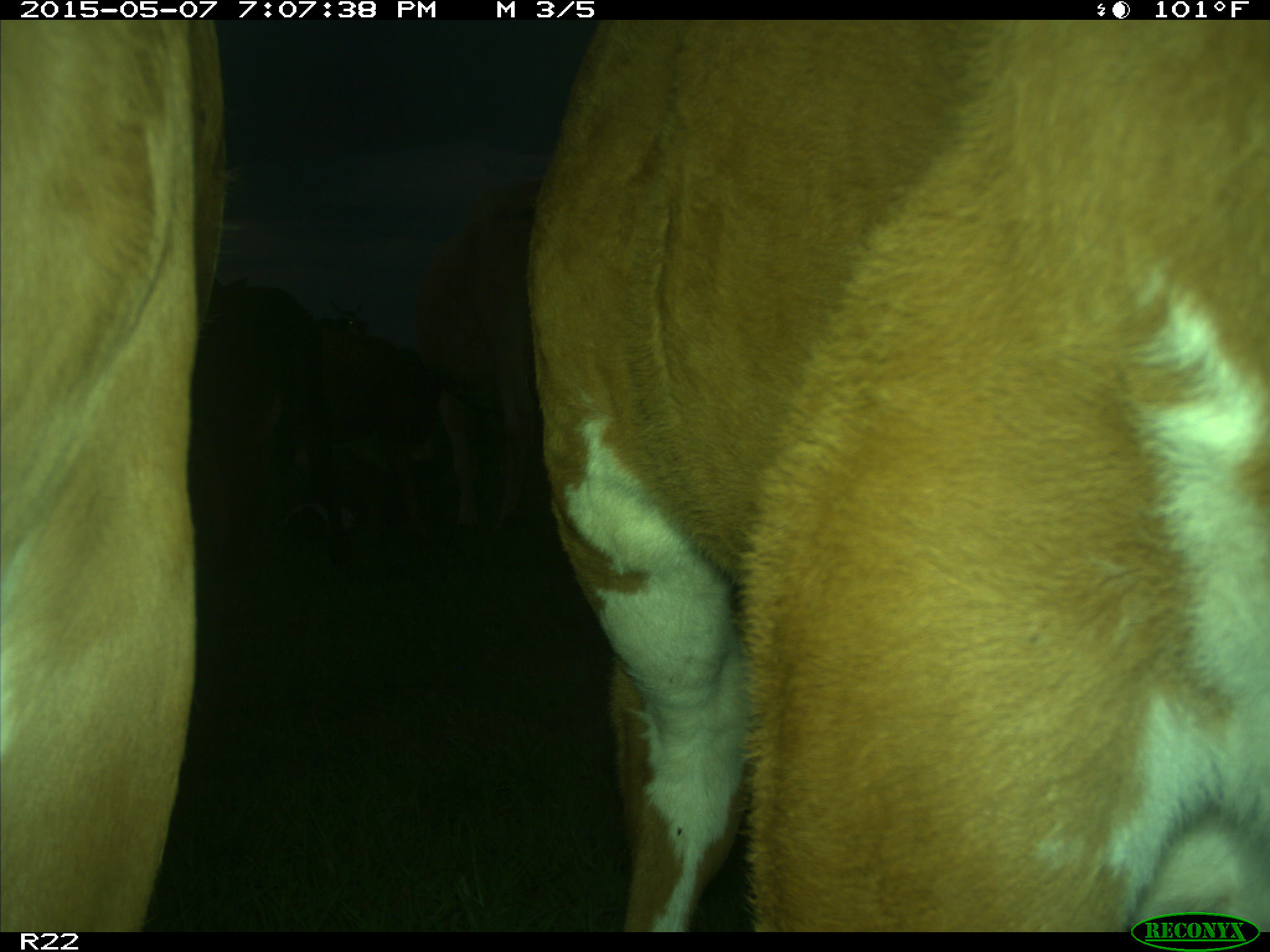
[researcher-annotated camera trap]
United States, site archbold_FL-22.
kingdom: Animalia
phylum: Chordata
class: Mammalia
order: Artiodactyla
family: Bovidae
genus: Bos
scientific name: Bos taurus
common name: domestic cow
Bos taurus (domestic cow).